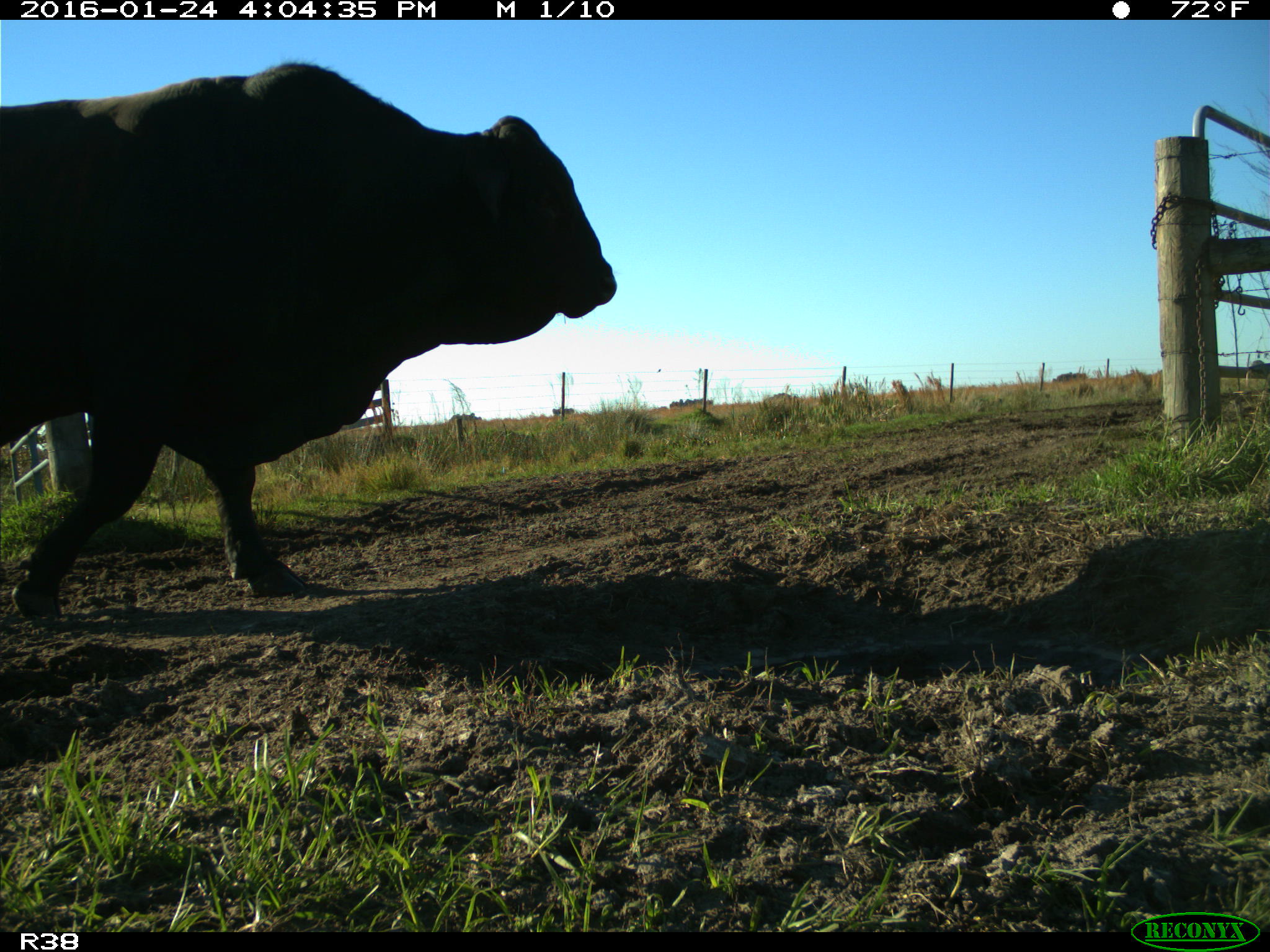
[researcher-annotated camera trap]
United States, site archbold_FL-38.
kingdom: Animalia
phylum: Chordata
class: Mammalia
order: Artiodactyla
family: Bovidae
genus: Bos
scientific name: Bos taurus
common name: domestic cow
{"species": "Bos taurus (domestic cow)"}